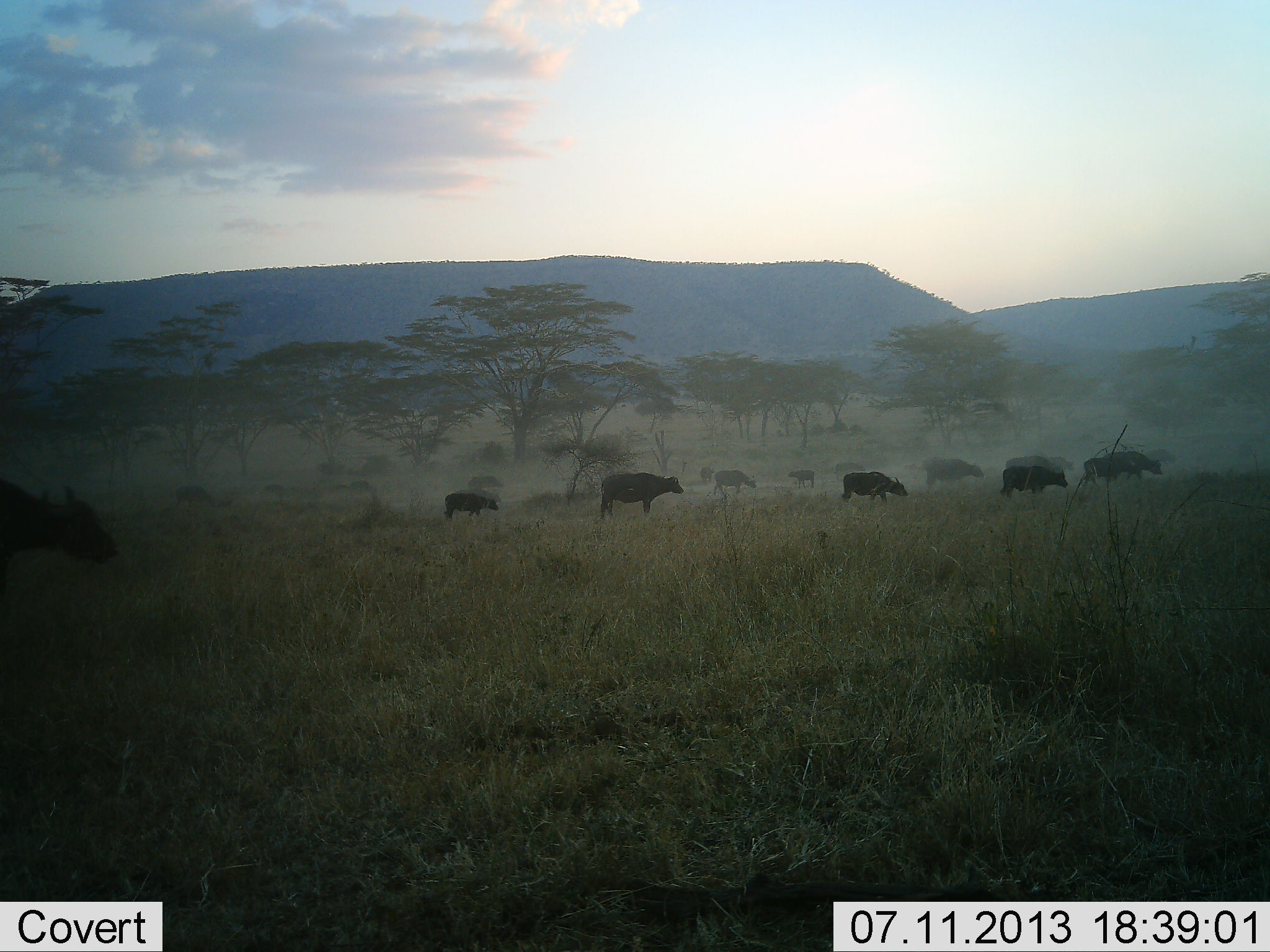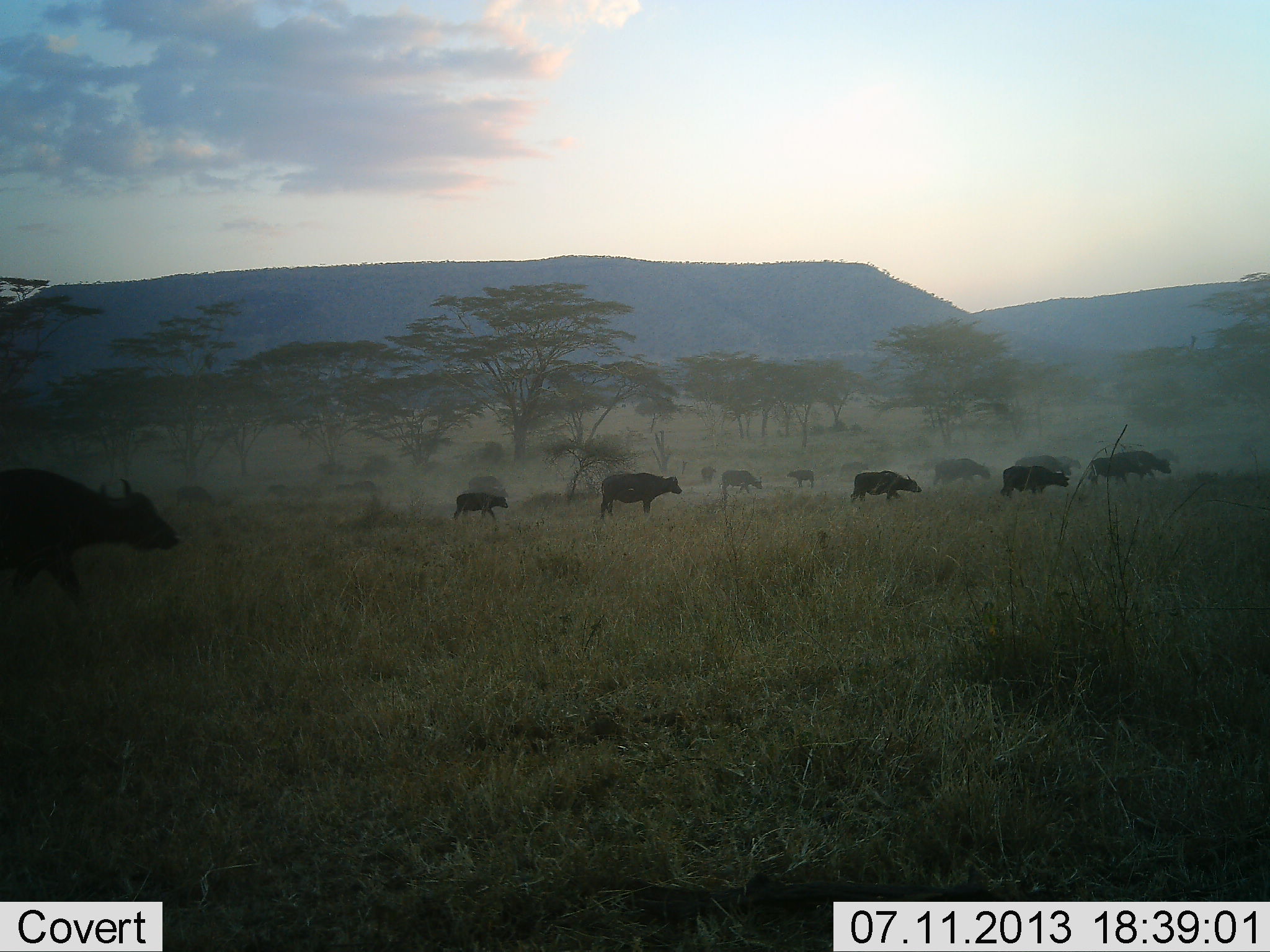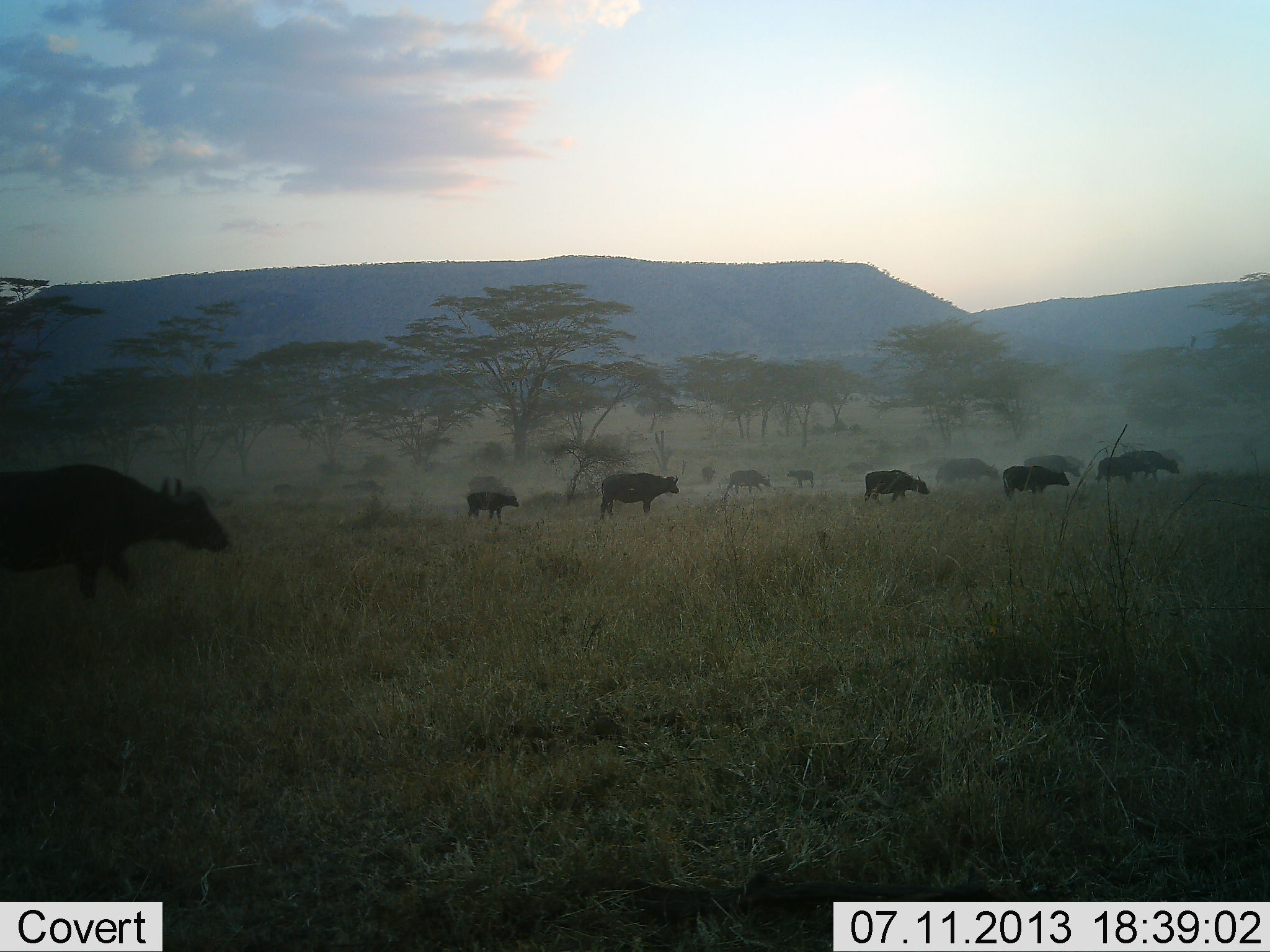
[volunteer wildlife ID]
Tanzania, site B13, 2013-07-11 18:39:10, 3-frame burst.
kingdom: Animalia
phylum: Chordata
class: Mammalia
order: Artiodactyla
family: Bovidae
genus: Syncerus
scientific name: Syncerus caffer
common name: cape buffalo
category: buffalo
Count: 11-50.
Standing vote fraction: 33%.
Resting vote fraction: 4%.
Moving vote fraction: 100%.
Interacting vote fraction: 0%.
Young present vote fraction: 17%.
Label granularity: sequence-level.